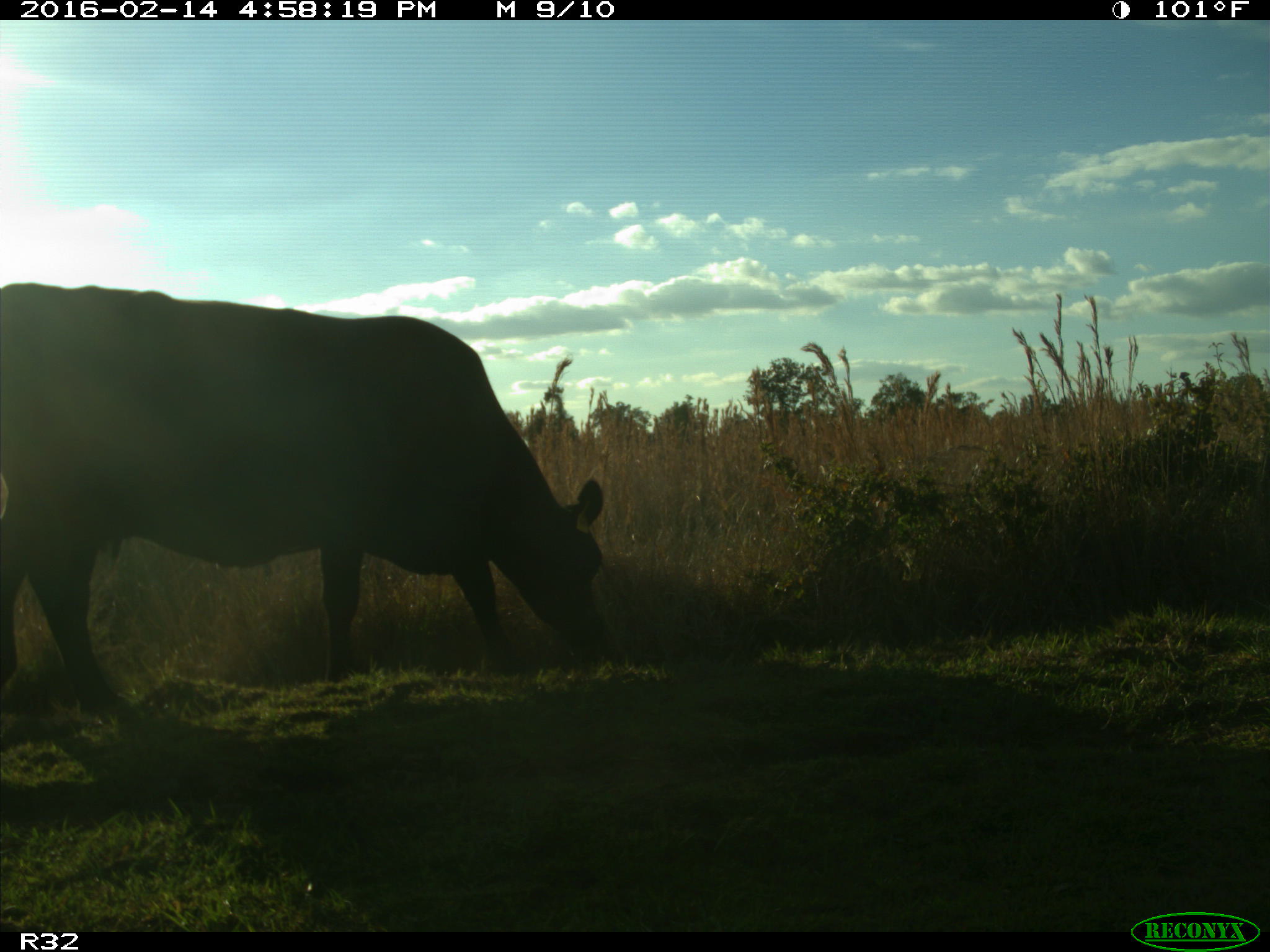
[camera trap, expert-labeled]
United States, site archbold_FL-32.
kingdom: Animalia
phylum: Chordata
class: Mammalia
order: Artiodactyla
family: Bovidae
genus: Bos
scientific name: Bos taurus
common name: domestic cow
Bos taurus (domestic cow).